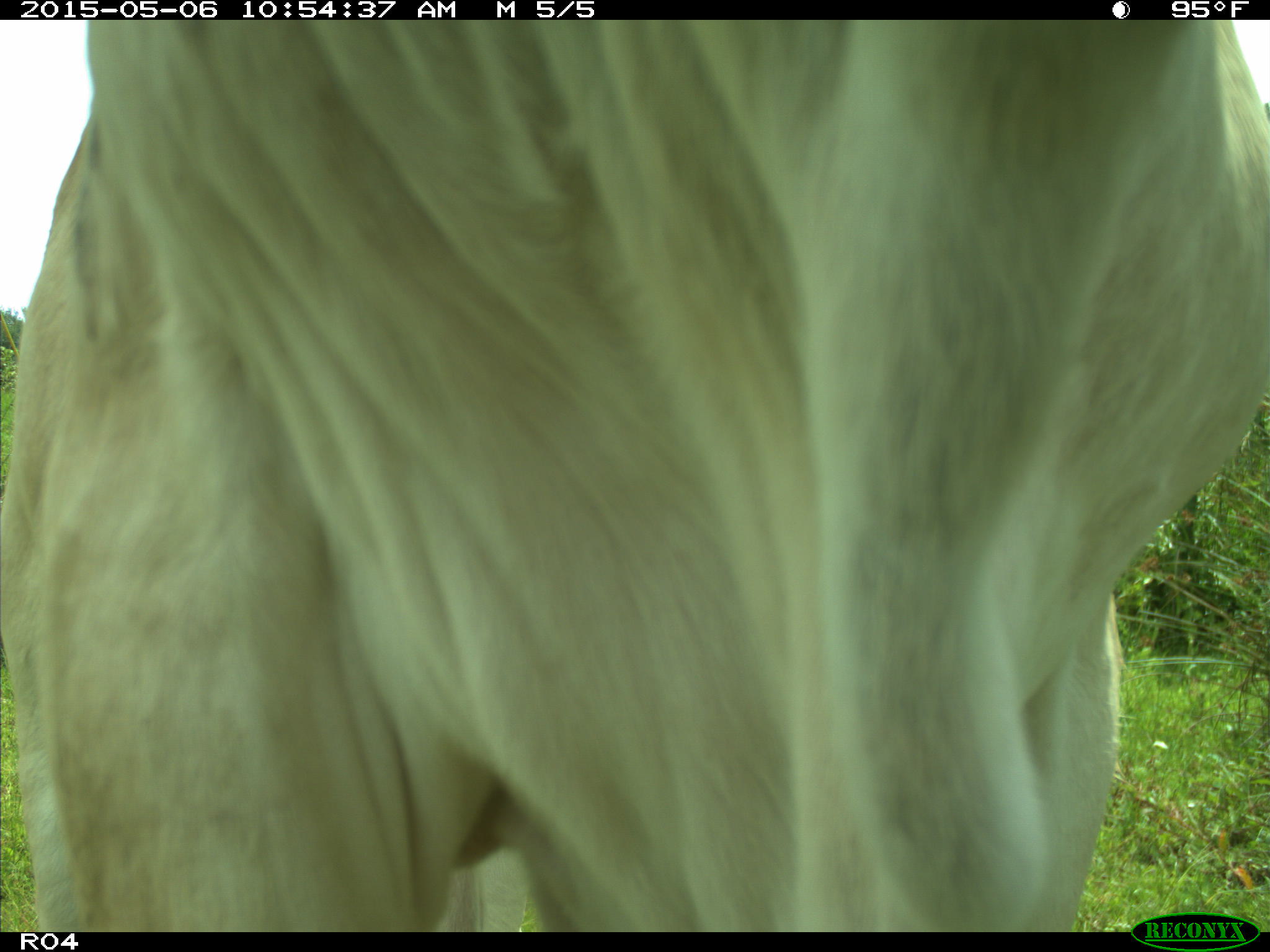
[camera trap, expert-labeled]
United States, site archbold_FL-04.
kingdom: Animalia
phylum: Chordata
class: Mammalia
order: Artiodactyla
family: Bovidae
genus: Bos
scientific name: Bos taurus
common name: domestic cow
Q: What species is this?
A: Bos taurus (domestic cow).